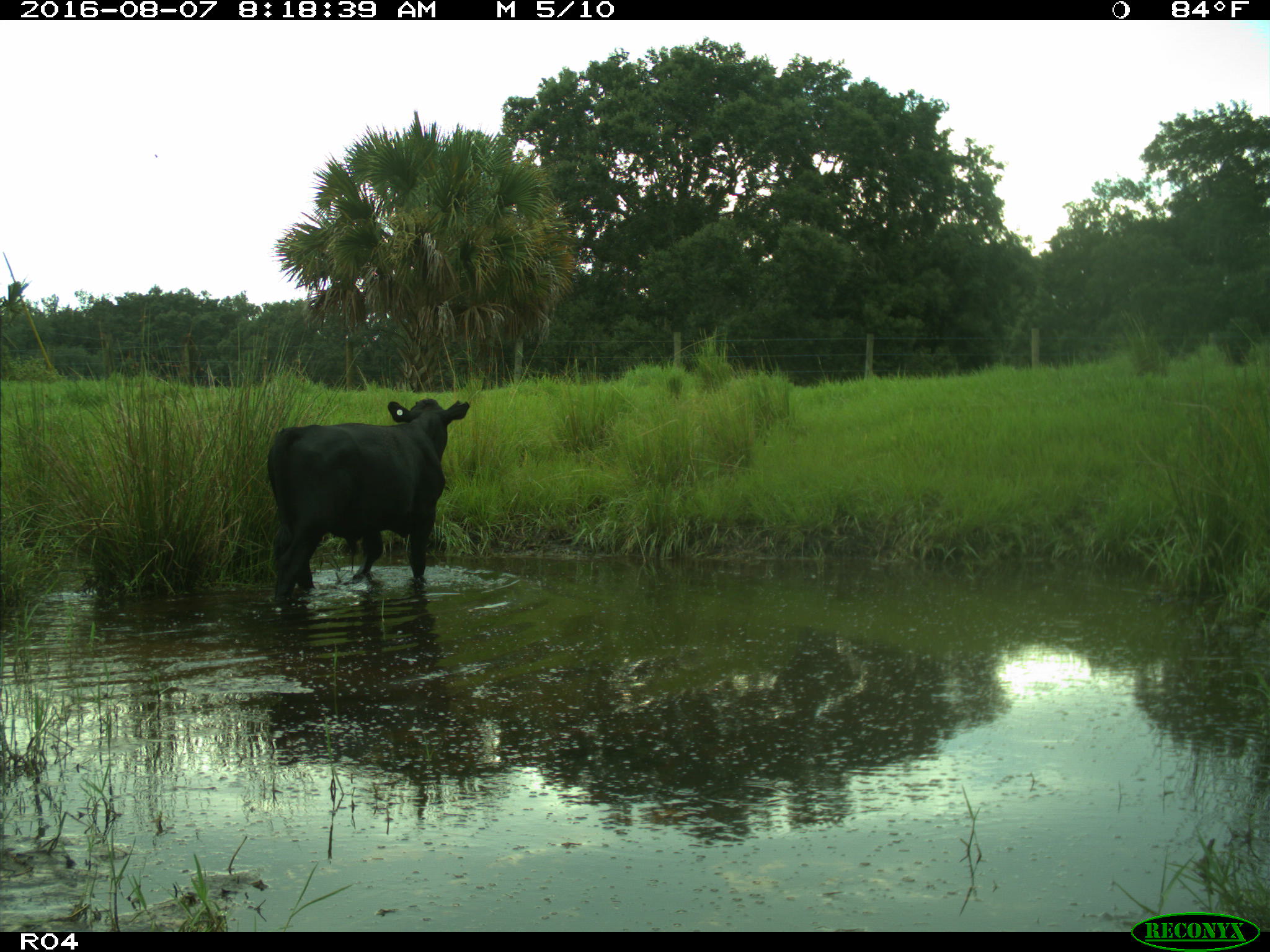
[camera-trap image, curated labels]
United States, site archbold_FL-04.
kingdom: Animalia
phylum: Chordata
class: Mammalia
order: Artiodactyla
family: Bovidae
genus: Bos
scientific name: Bos taurus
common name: domestic cow